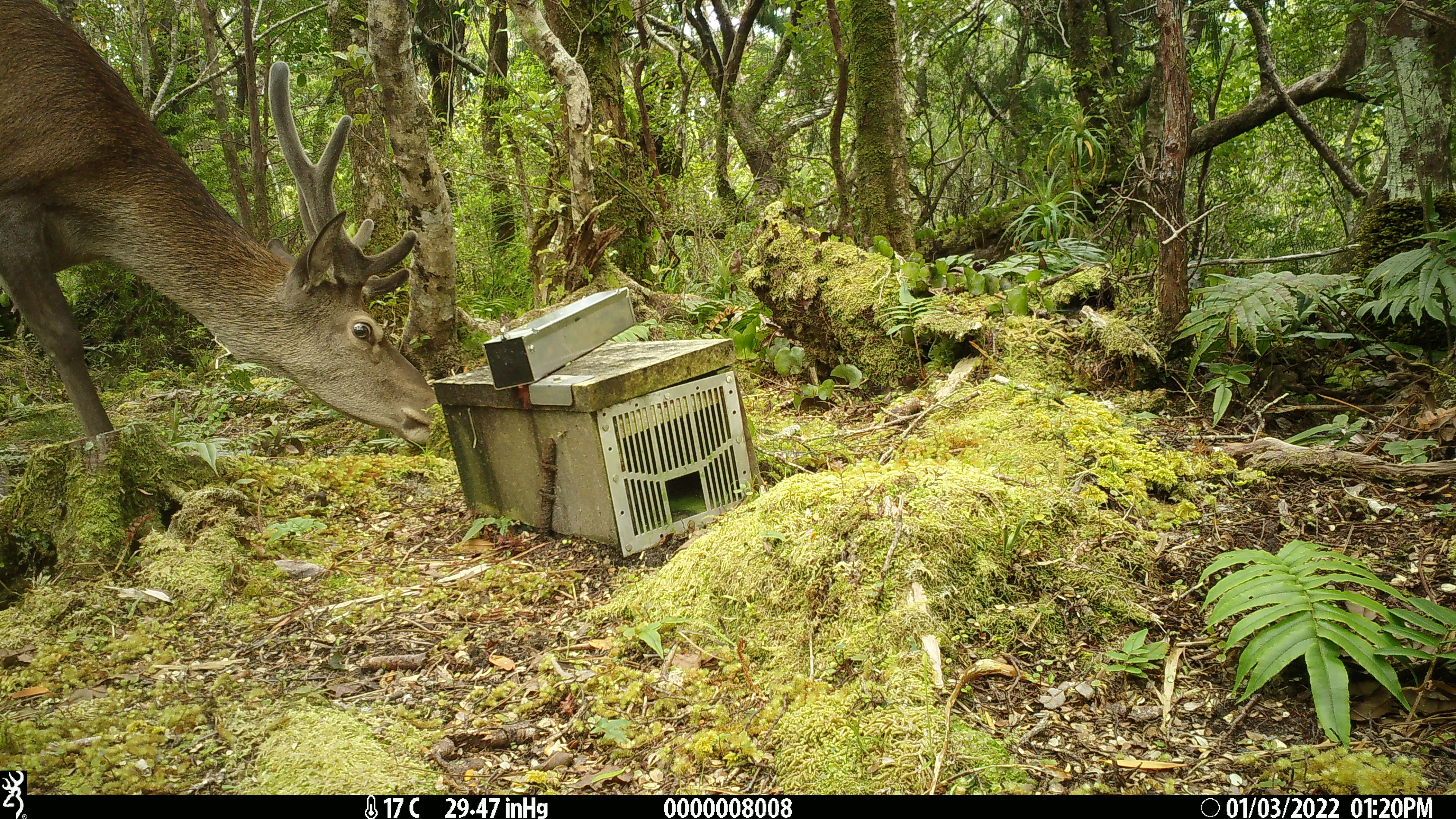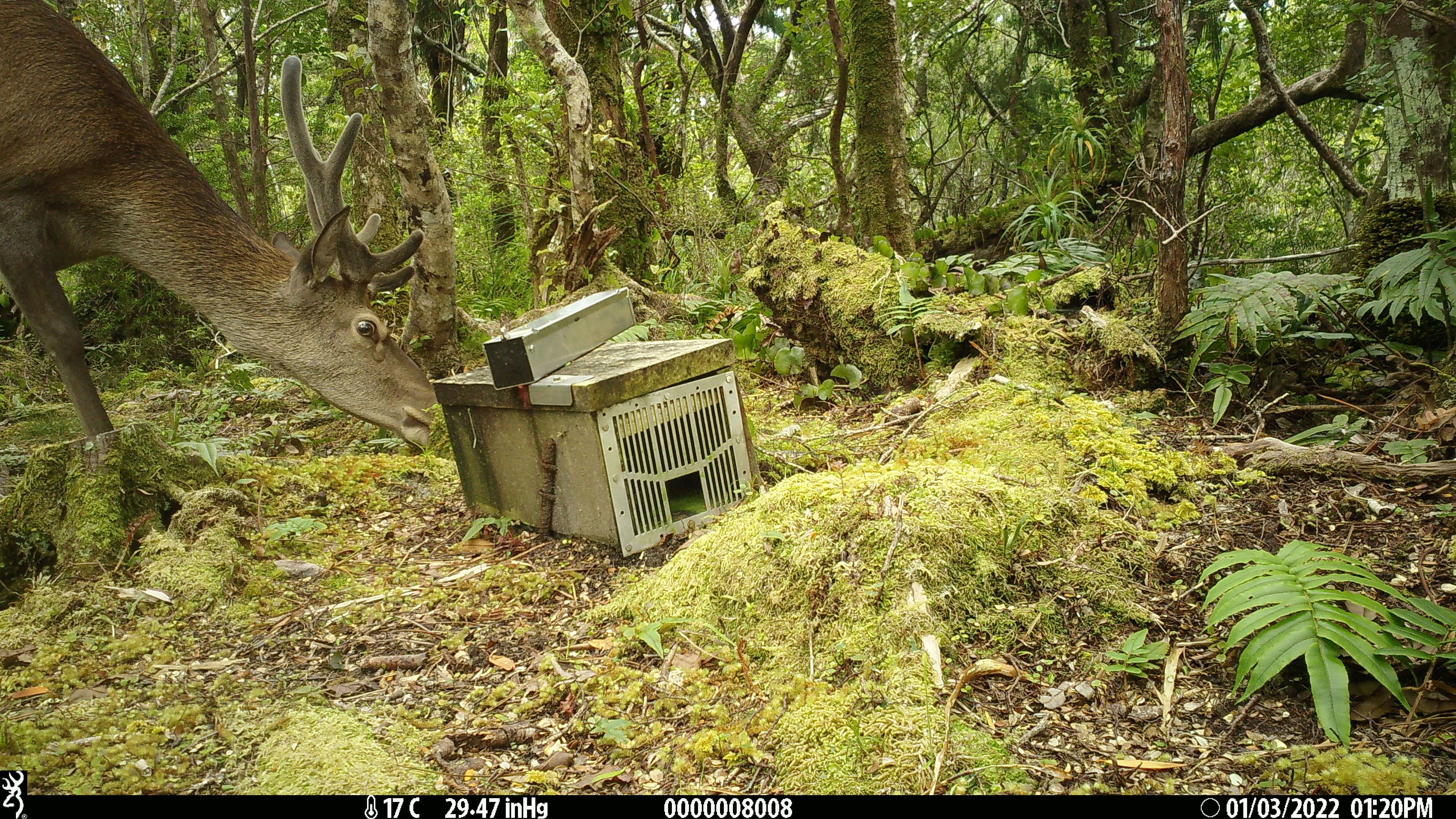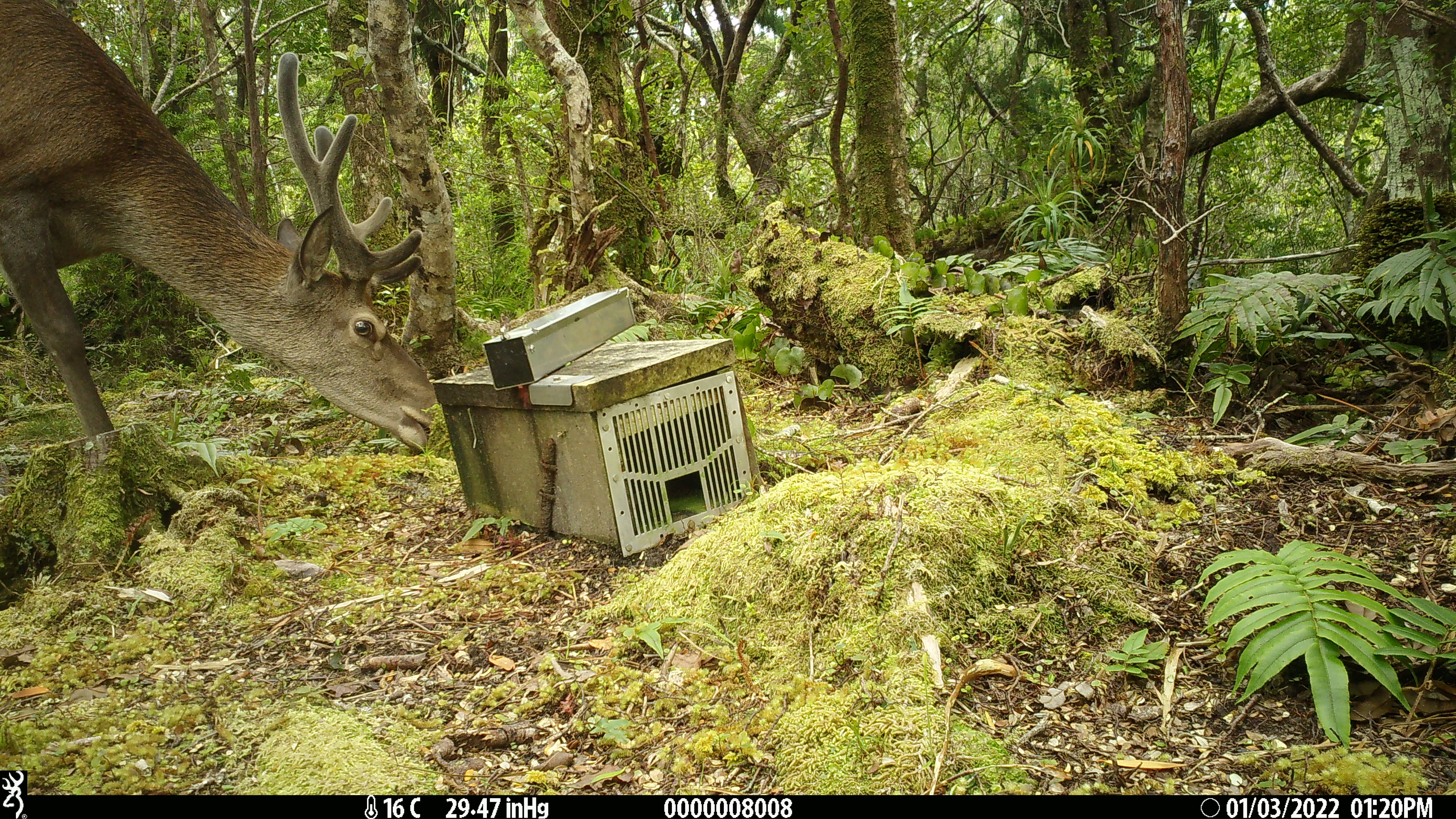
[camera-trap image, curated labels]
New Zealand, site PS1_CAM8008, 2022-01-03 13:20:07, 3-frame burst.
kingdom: Animalia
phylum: Chordata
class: Mammalia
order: Artiodactyla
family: Cervidae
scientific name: Cervidae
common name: deer